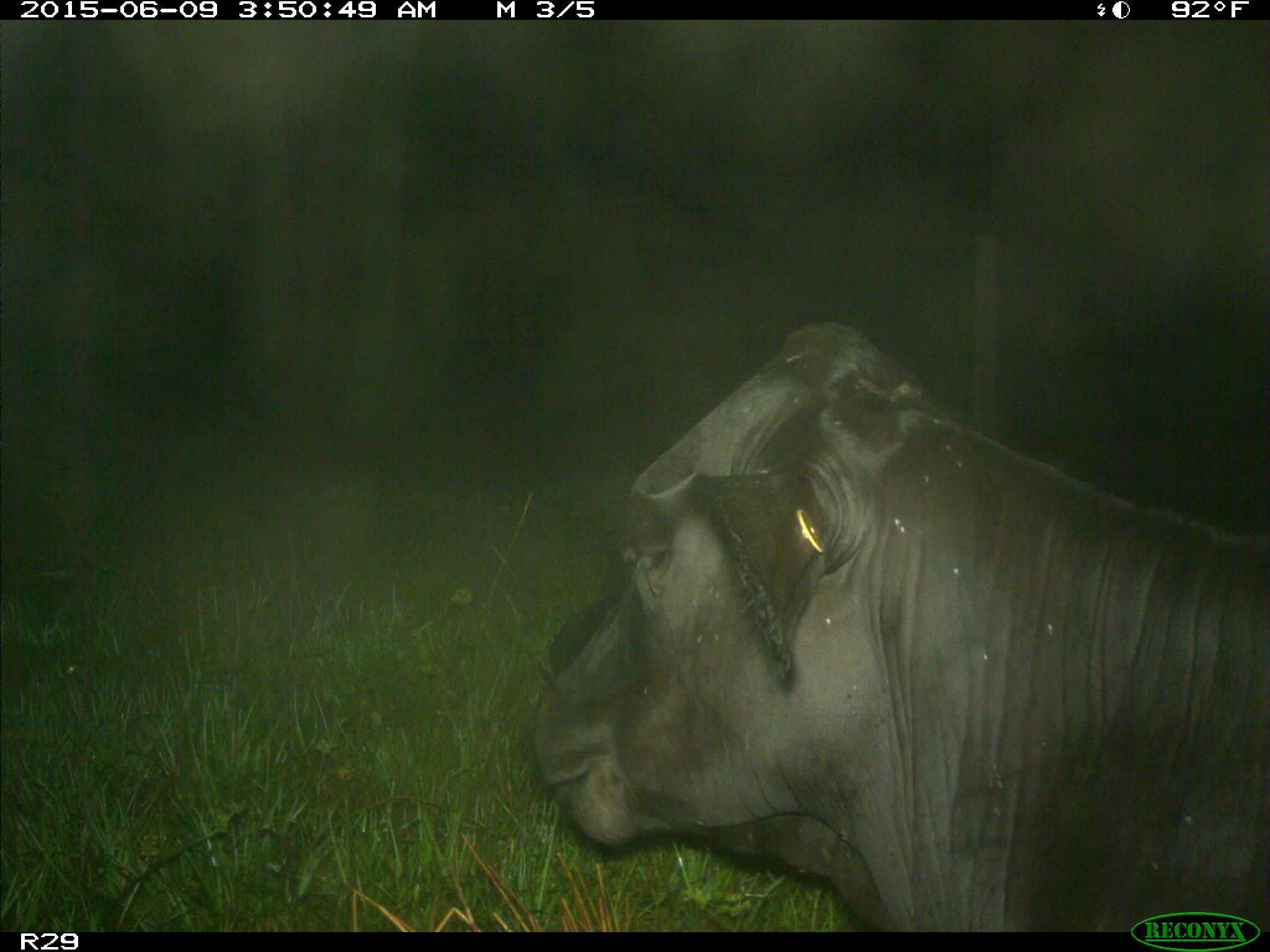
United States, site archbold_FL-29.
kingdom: Animalia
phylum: Chordata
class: Mammalia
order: Artiodactyla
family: Bovidae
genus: Bos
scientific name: Bos taurus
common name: domestic cow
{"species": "Bos taurus (domestic cow)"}